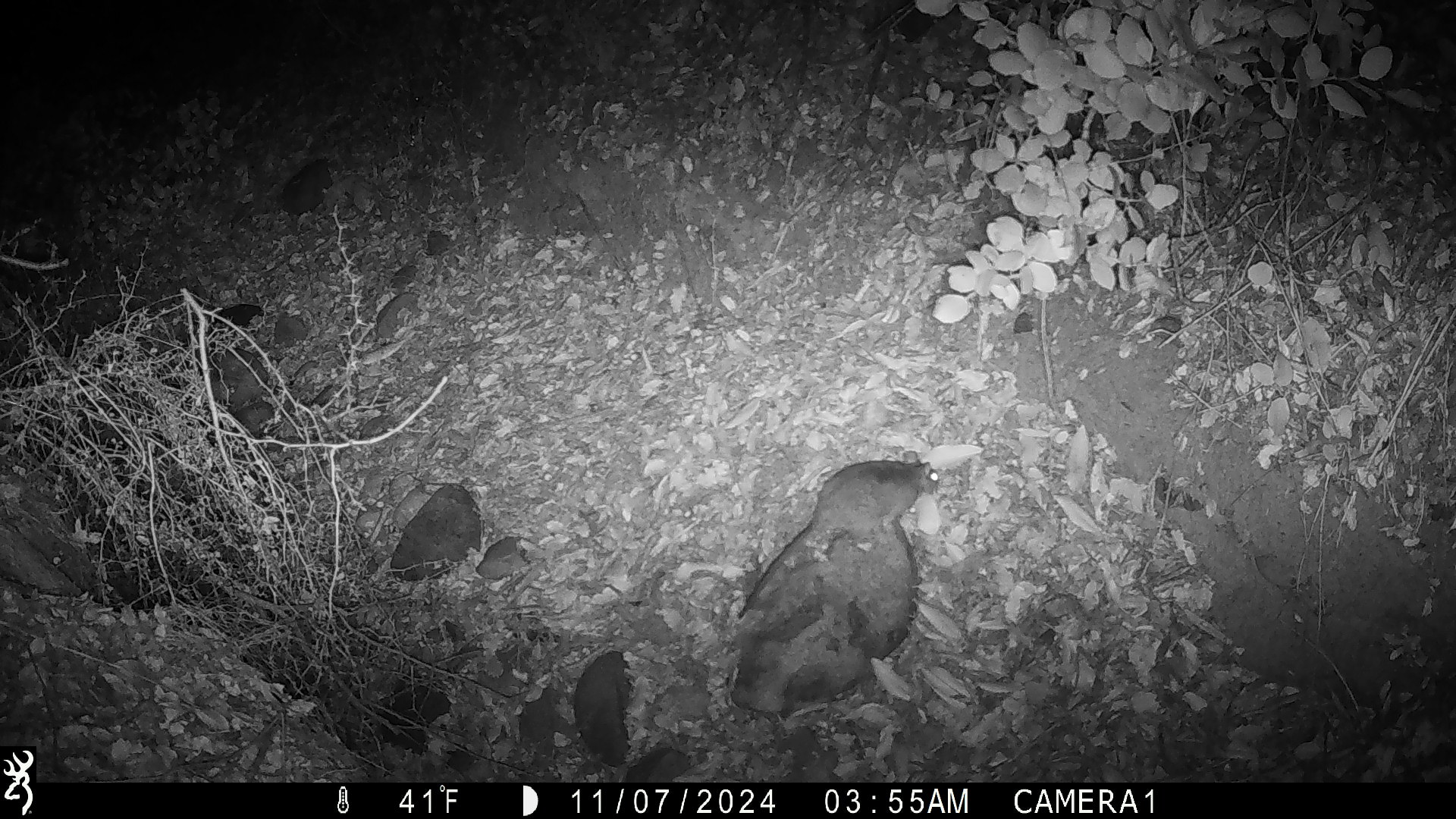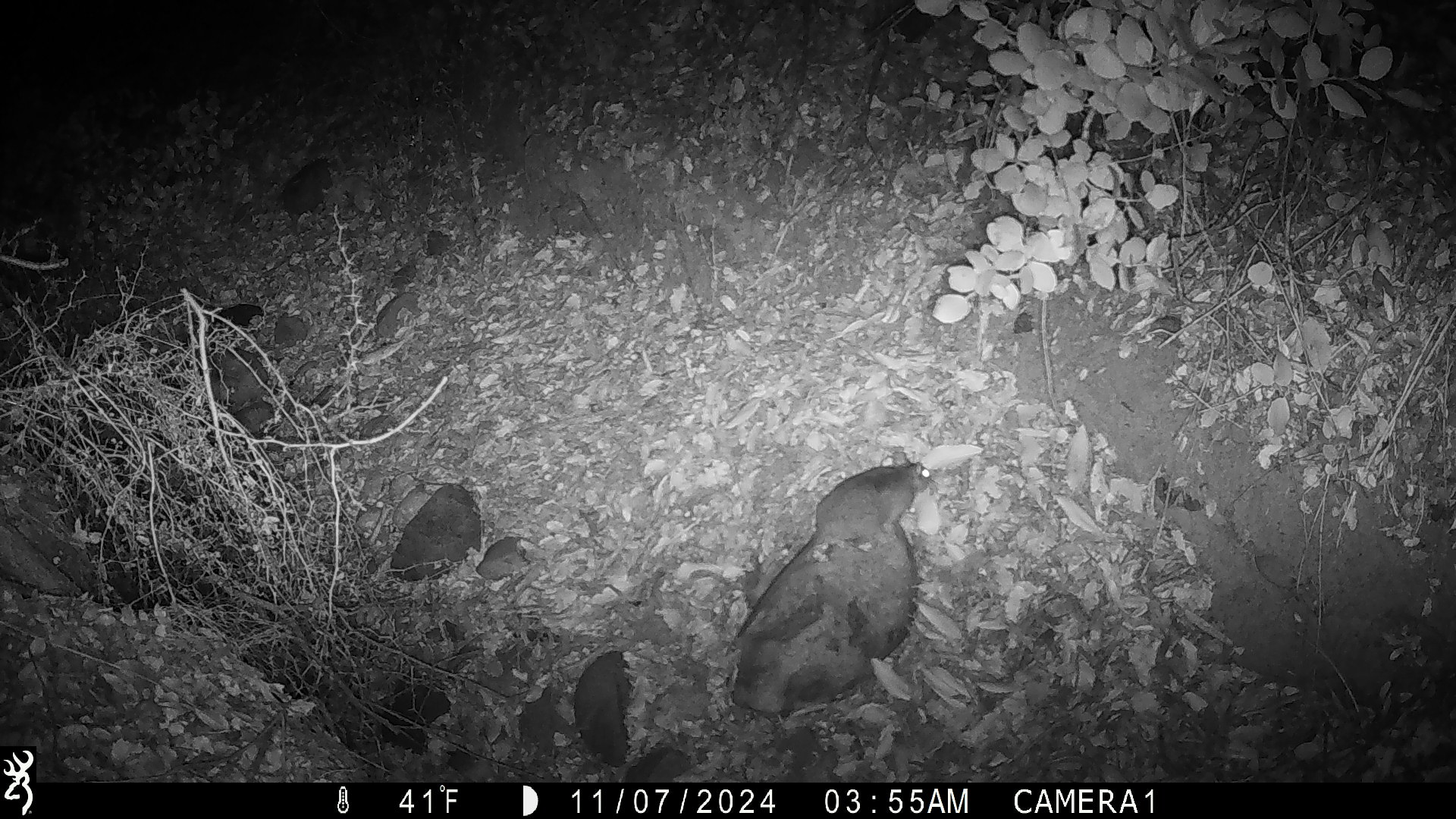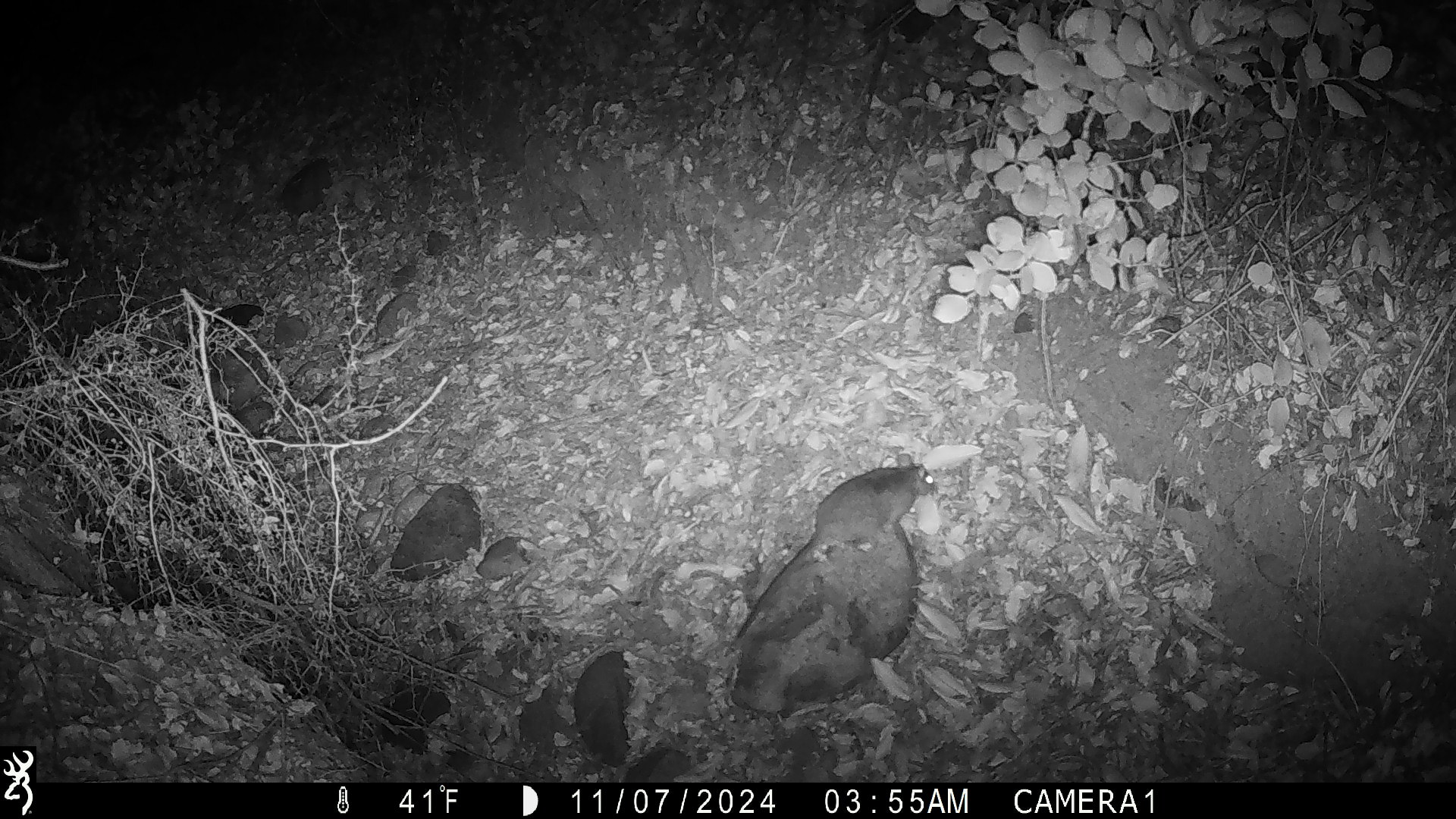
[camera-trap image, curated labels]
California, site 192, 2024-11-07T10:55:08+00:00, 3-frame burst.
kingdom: Animalia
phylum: Chordata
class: Mammalia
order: Rodentia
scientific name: Rodentia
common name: mouse or rat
Mouse or rat (Rodentia).